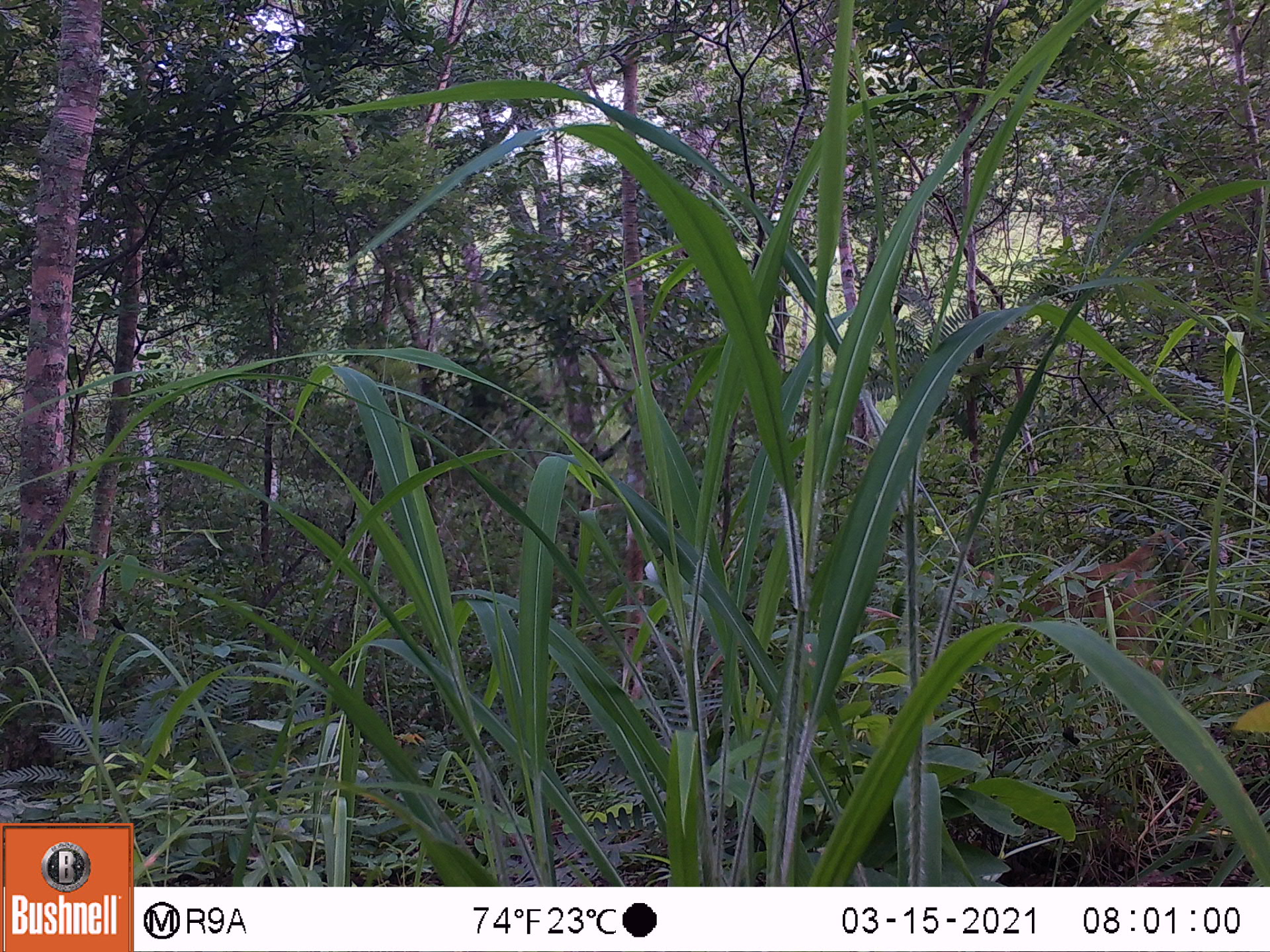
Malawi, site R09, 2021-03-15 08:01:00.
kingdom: Animalia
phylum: Chordata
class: Mammalia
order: Primates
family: Cercopithecidae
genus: Papio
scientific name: Papio cynocephalus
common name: yellow baboon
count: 1